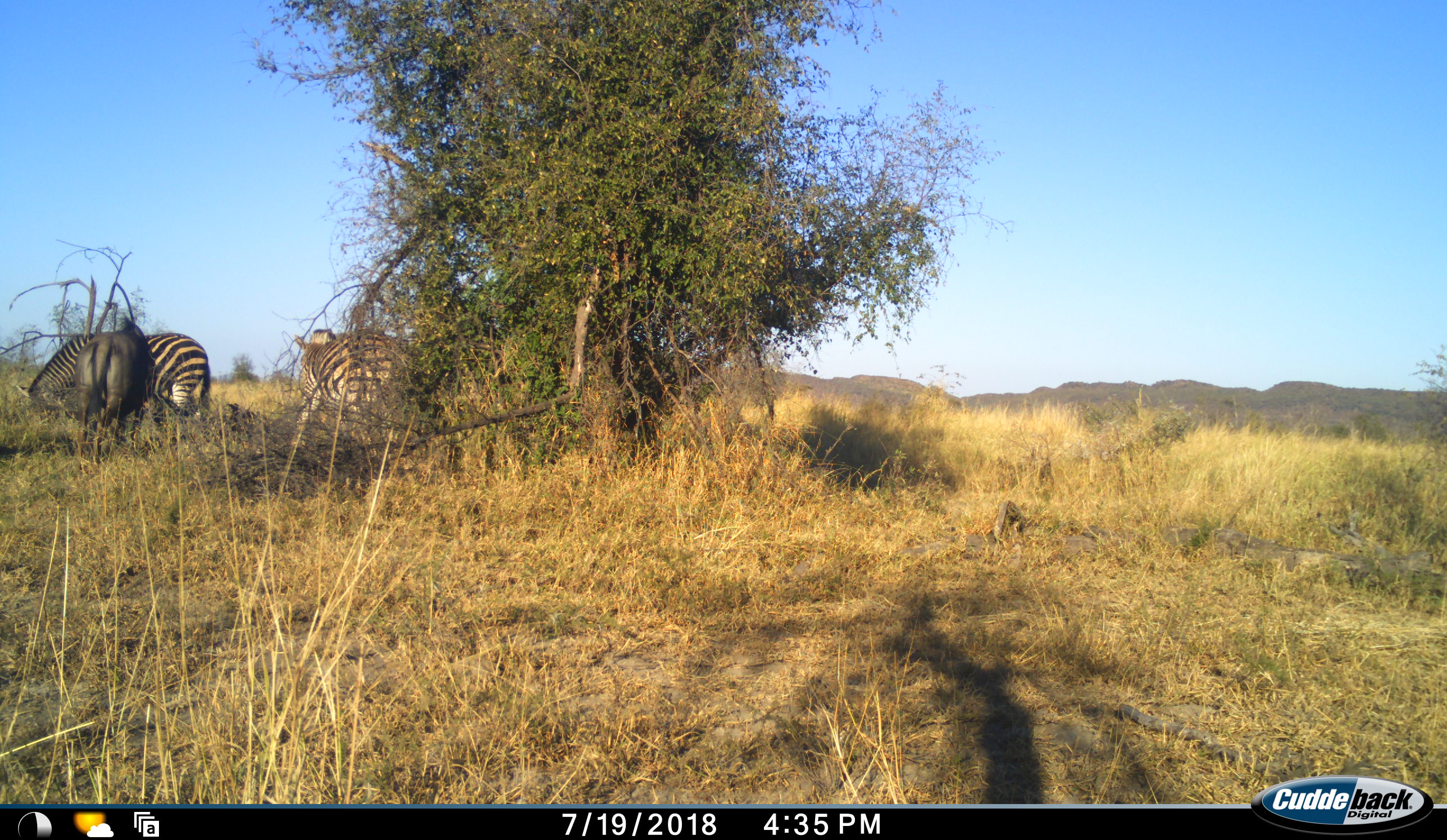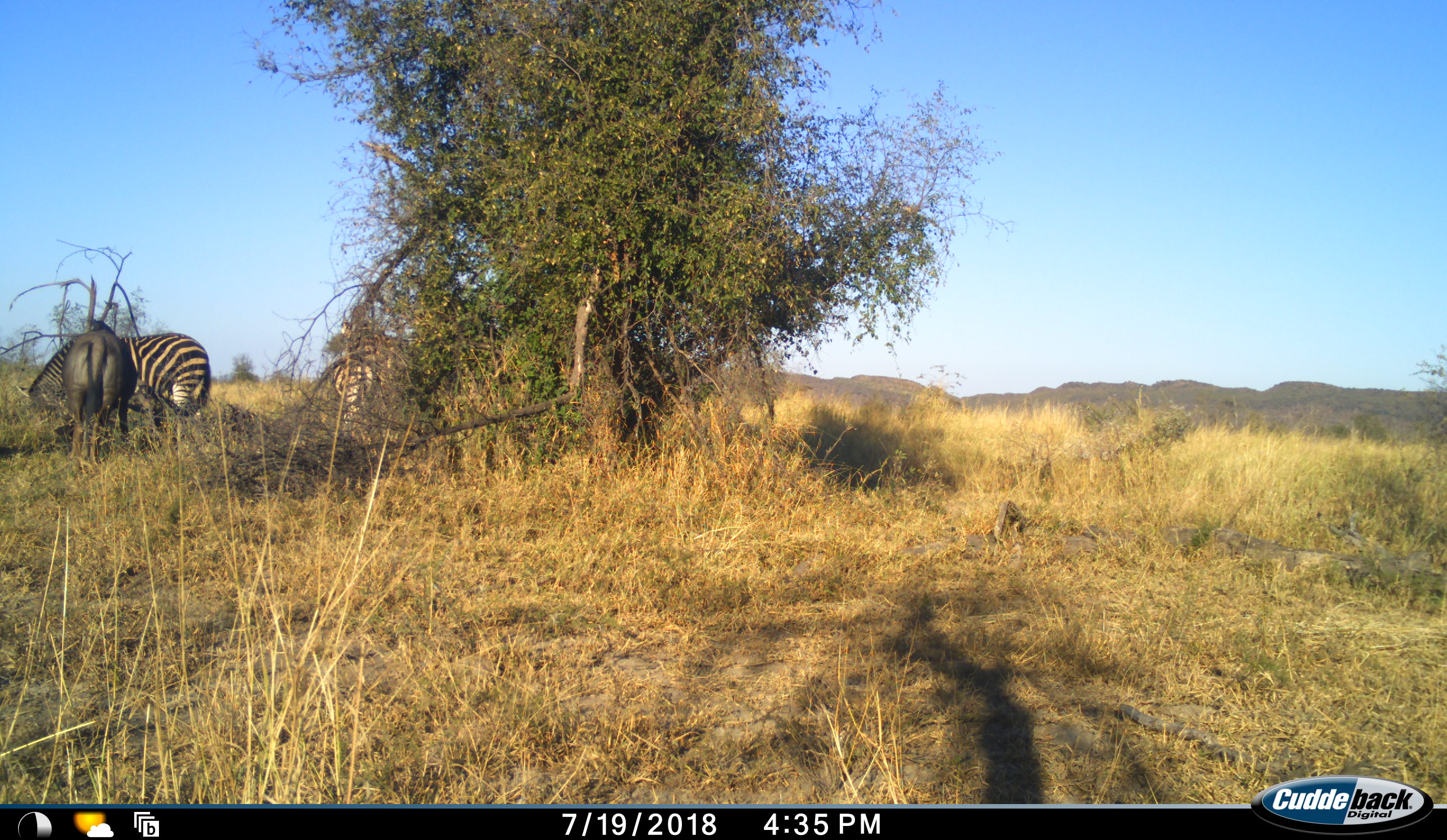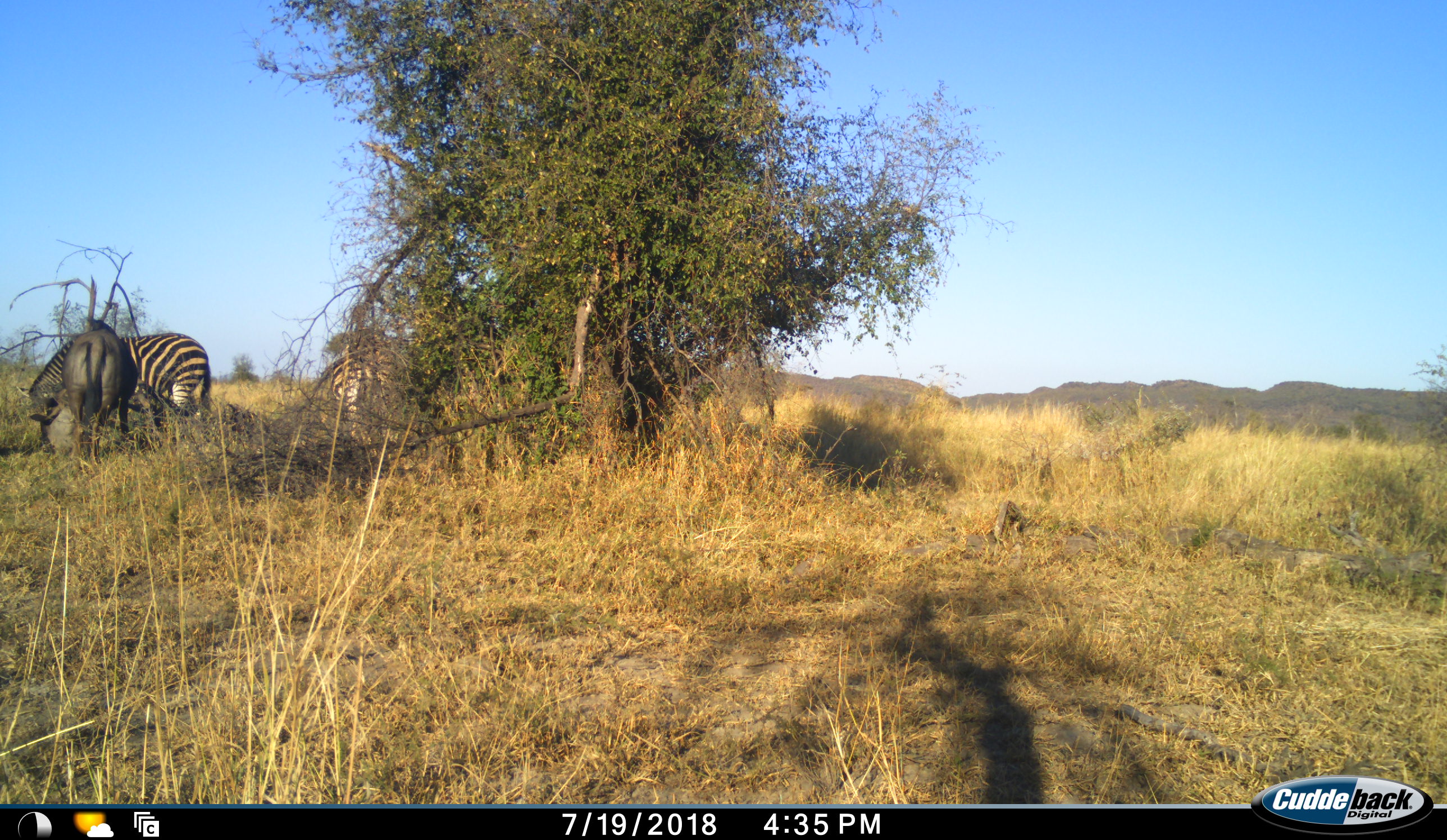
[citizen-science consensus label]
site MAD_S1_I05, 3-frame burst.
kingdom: Animalia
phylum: Chordata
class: Mammalia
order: Artiodactyla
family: Bovidae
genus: Connochaetes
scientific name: Connochaetes taurinus taurinus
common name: blue wildebeest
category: wildebeestblue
Wildebeestblue (blue wildebeest) (Connochaetes taurinus taurinus), count 1. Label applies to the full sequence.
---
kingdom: Animalia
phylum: Chordata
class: Mammalia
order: Perissodactyla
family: Equidae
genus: Equus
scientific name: Equus quagga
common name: plains zebra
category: zebraplains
Zebraplains (plains zebra) (Equus quagga), count 3. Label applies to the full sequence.